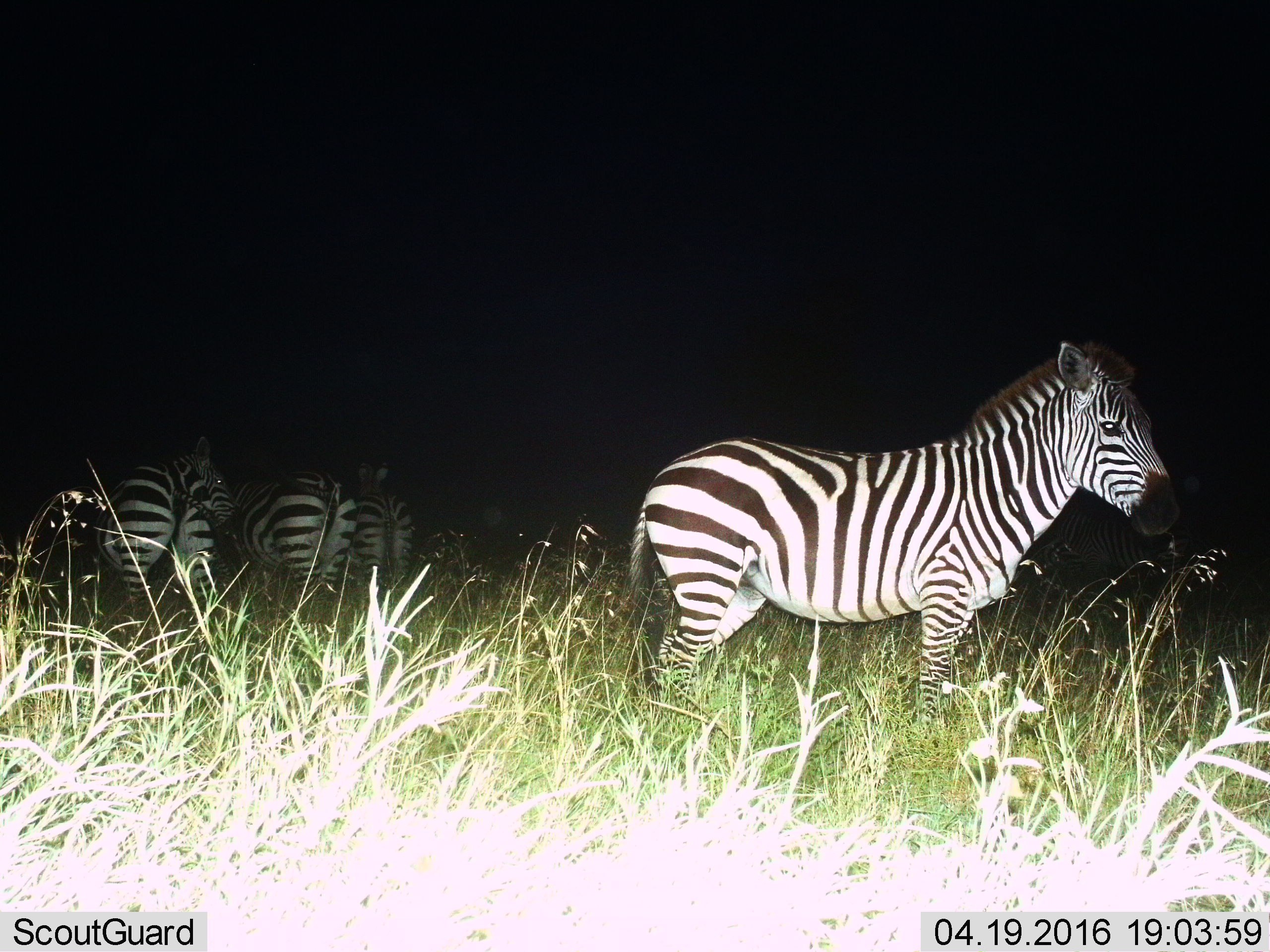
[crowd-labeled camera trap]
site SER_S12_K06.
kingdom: Animalia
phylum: Chordata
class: Mammalia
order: Perissodactyla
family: Equidae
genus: Equus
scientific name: Equus quagga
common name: plains zebra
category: zebraplains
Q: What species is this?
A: Zebraplains (plains zebra) (Equus quagga).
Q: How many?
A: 4.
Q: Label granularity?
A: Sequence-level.